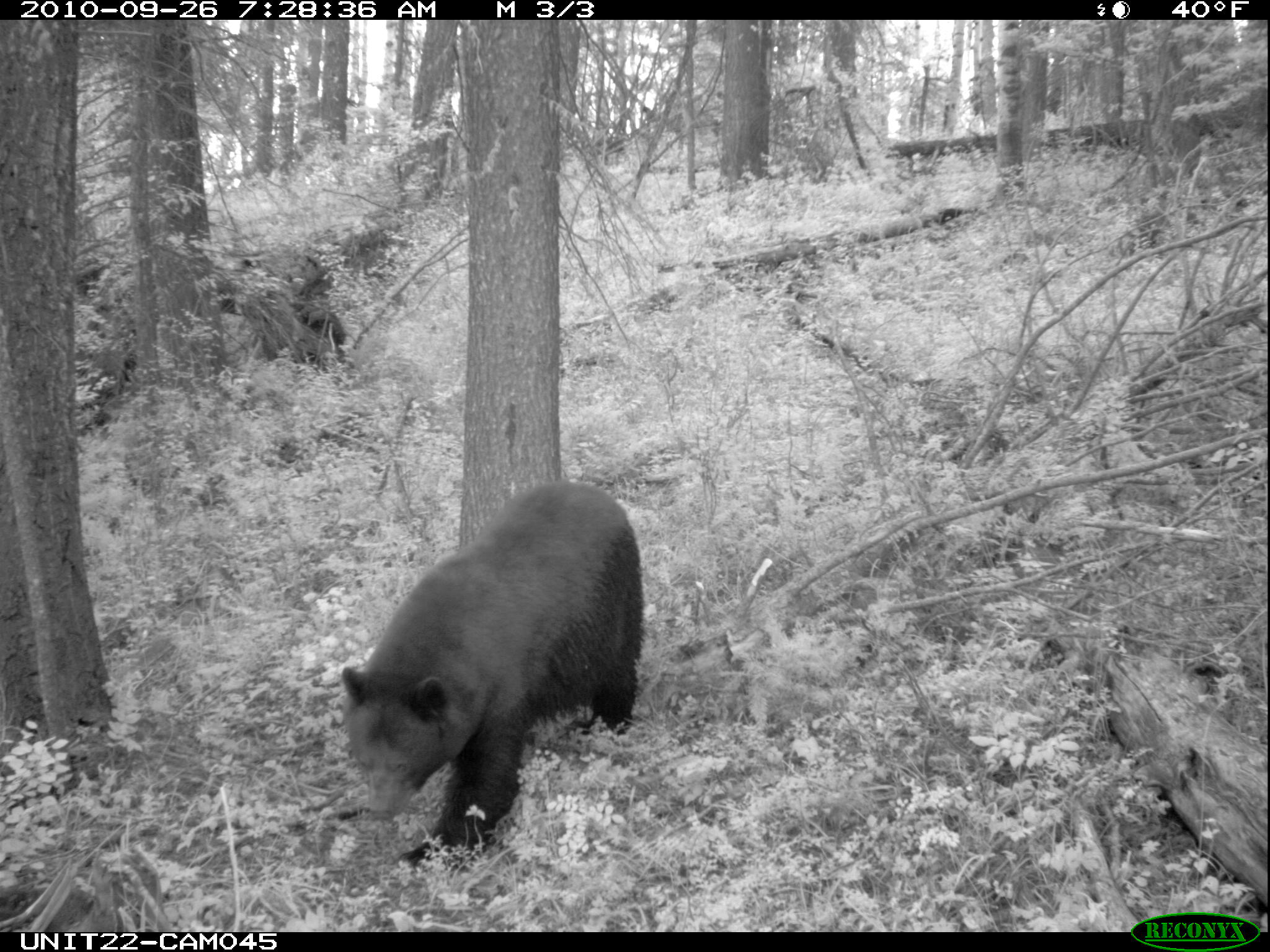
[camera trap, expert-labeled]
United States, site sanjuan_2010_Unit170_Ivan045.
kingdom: Animalia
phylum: Chordata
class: Mammalia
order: Carnivora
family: Ursidae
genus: Ursus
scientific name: Ursus americanus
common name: american black bear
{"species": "Ursus americanus (american black bear)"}